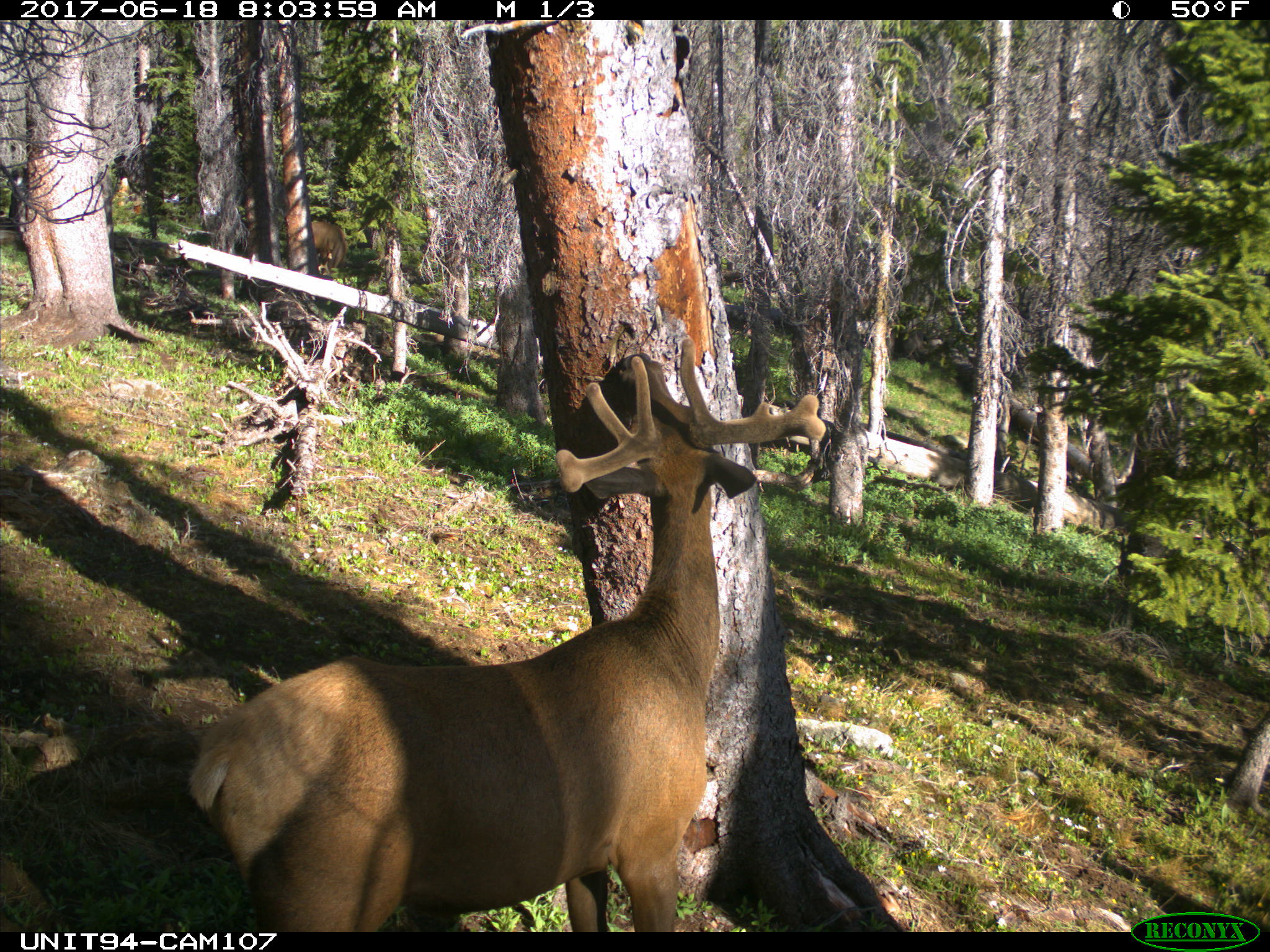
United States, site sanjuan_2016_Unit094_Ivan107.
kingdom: Animalia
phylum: Chordata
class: Mammalia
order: Artiodactyla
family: Cervidae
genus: Cervus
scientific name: Cervus elaphus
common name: red deer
Cervus elaphus (red deer).